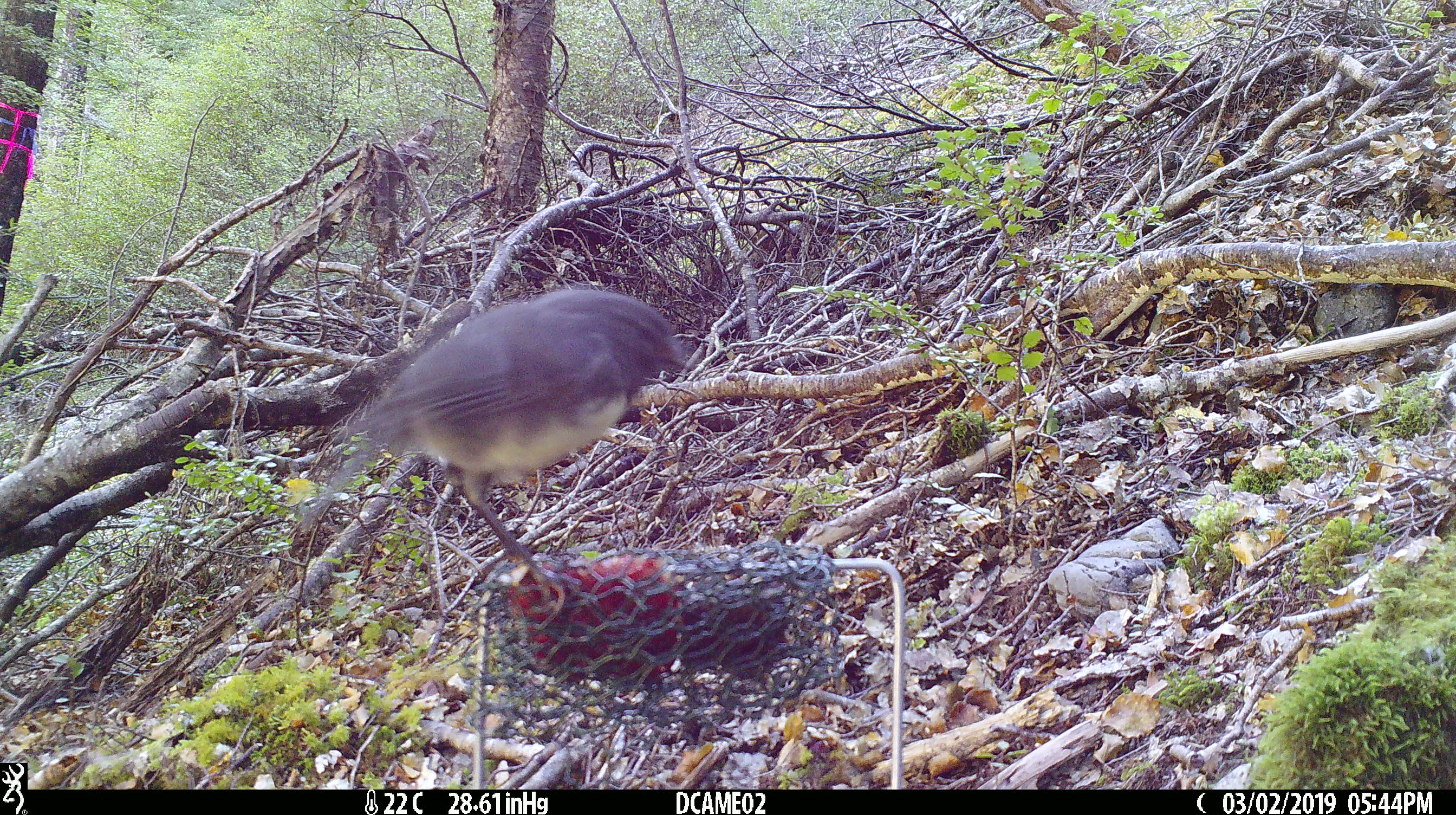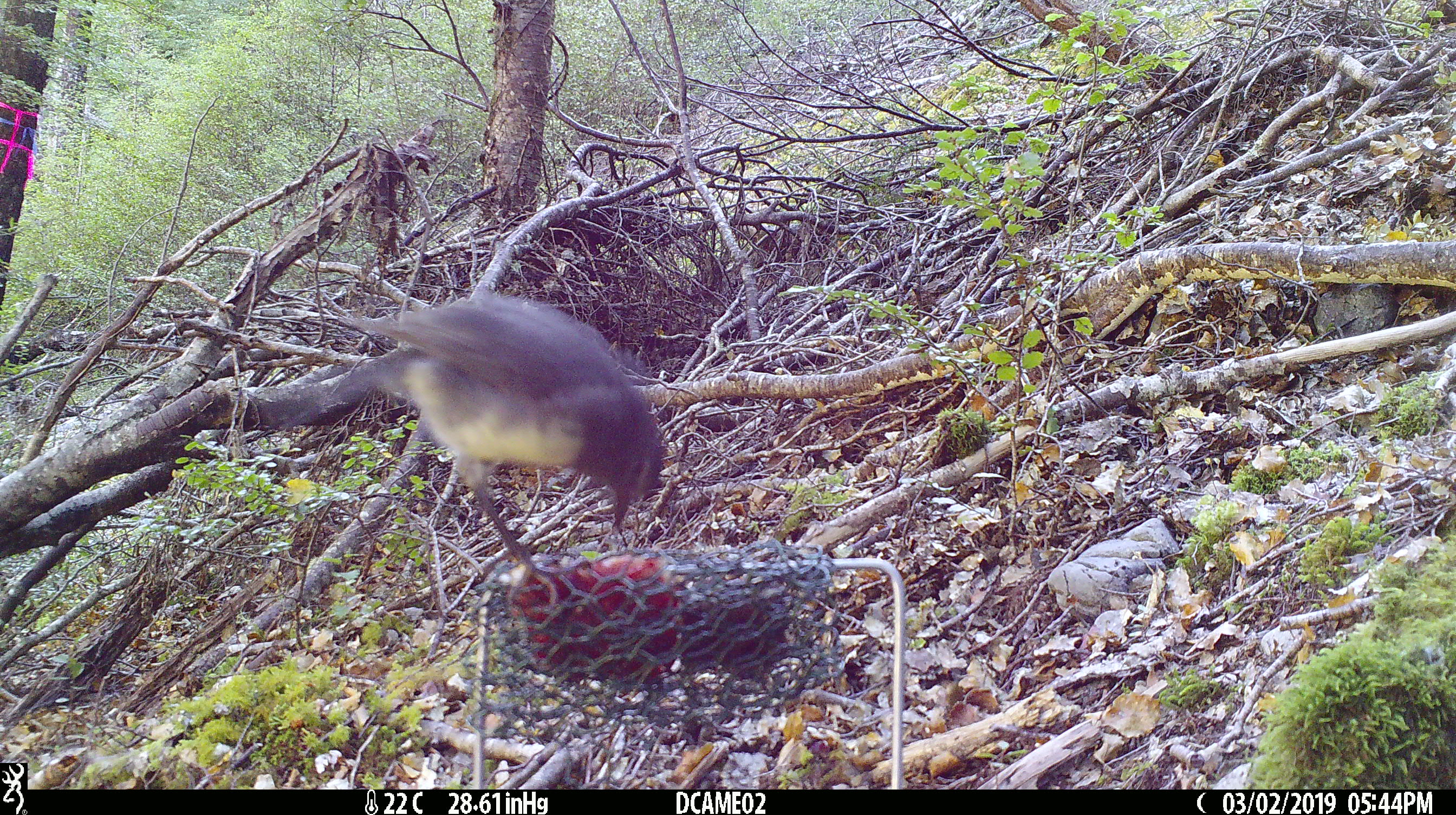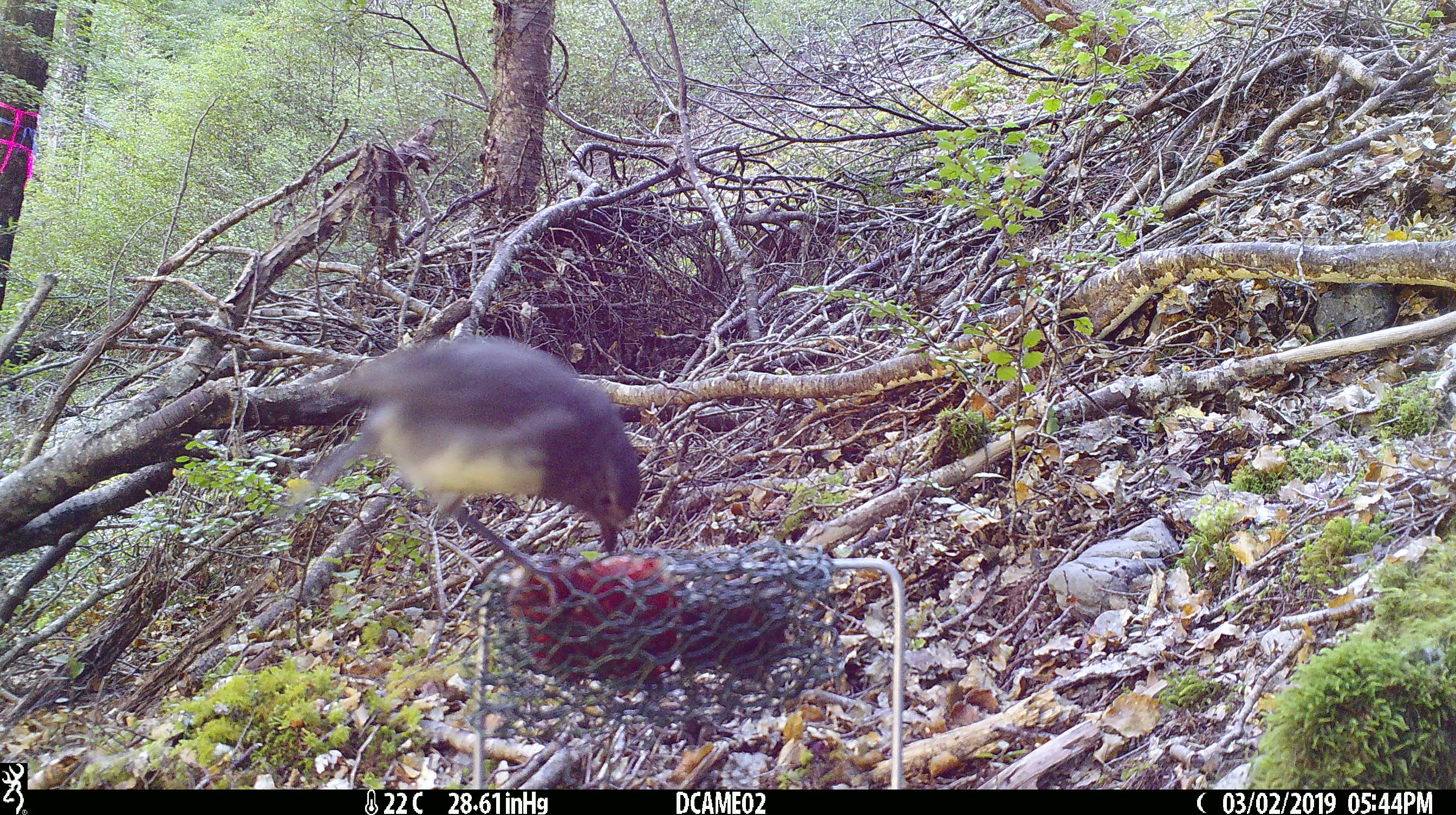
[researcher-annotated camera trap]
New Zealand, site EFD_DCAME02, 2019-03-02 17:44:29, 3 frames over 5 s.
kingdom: Animalia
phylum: Chordata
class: Aves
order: Passeriformes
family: Petroicidae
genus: Petroica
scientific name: Petroica australis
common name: new zealand robin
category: robin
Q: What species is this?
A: Robin (new zealand robin) (Petroica australis).